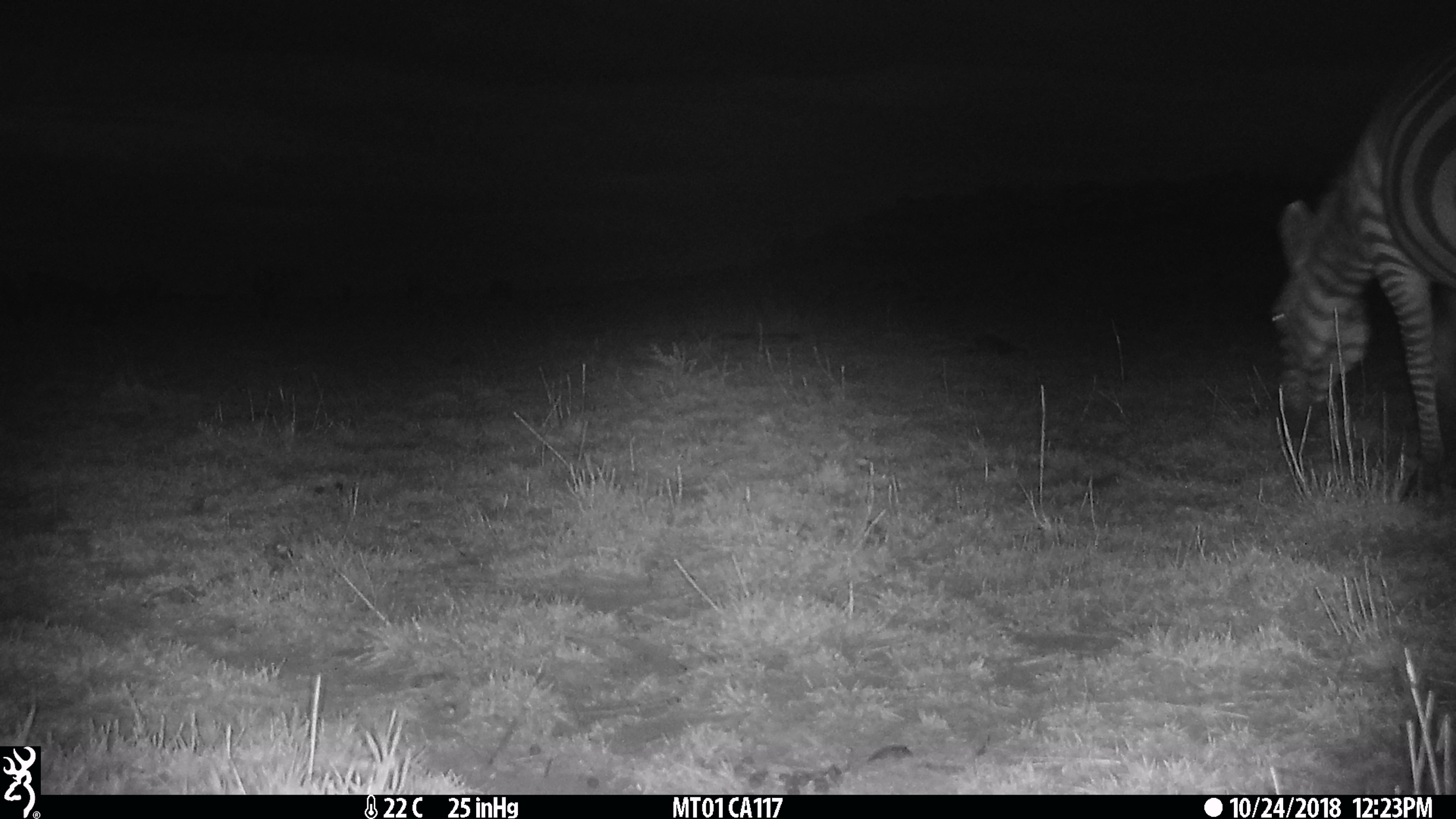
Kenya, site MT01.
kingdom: Animalia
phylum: Chordata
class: Mammalia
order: Perissodactyla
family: Equidae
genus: Equus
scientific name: Equus quagga burchellii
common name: burchell's zebra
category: zebra